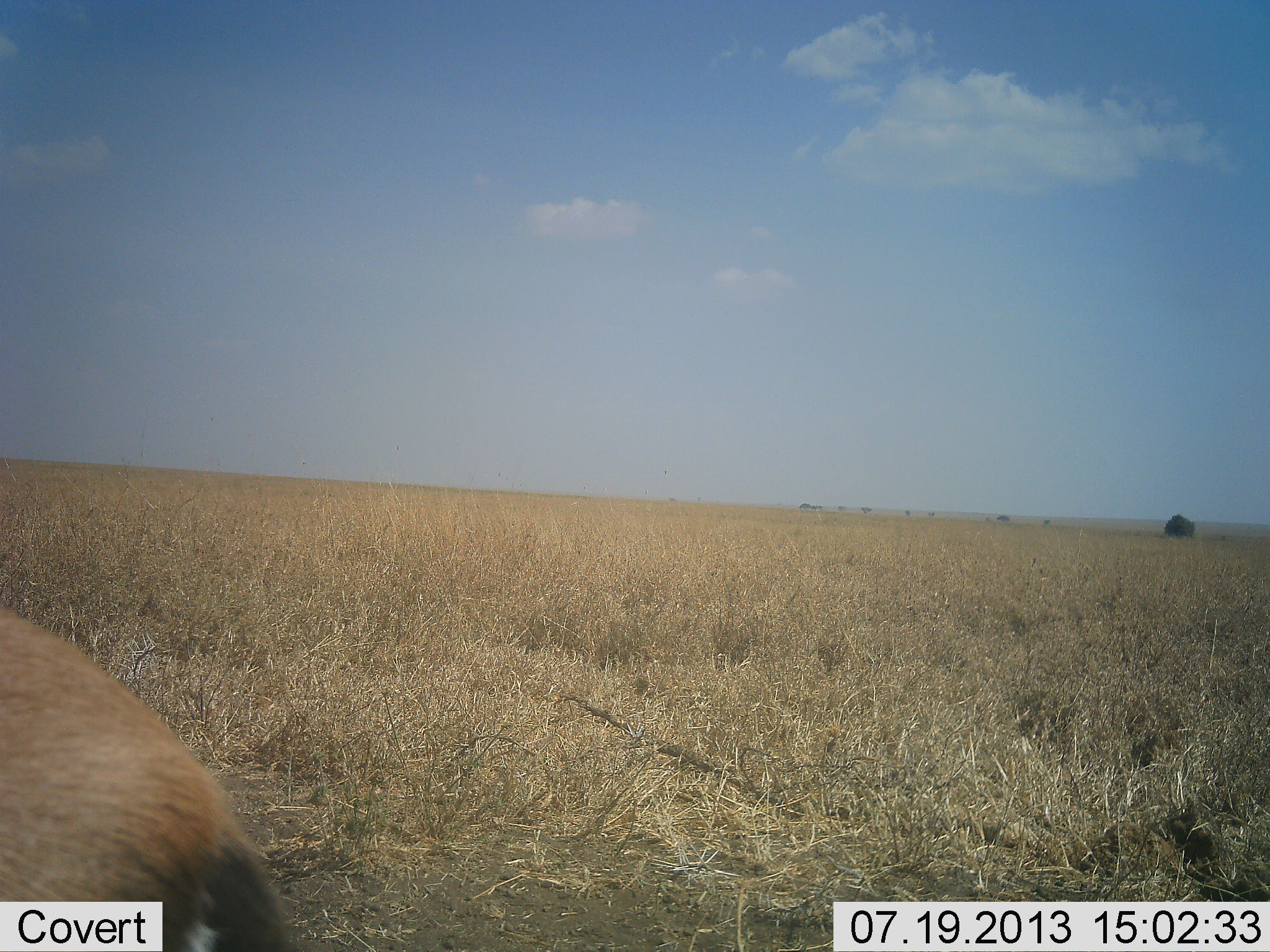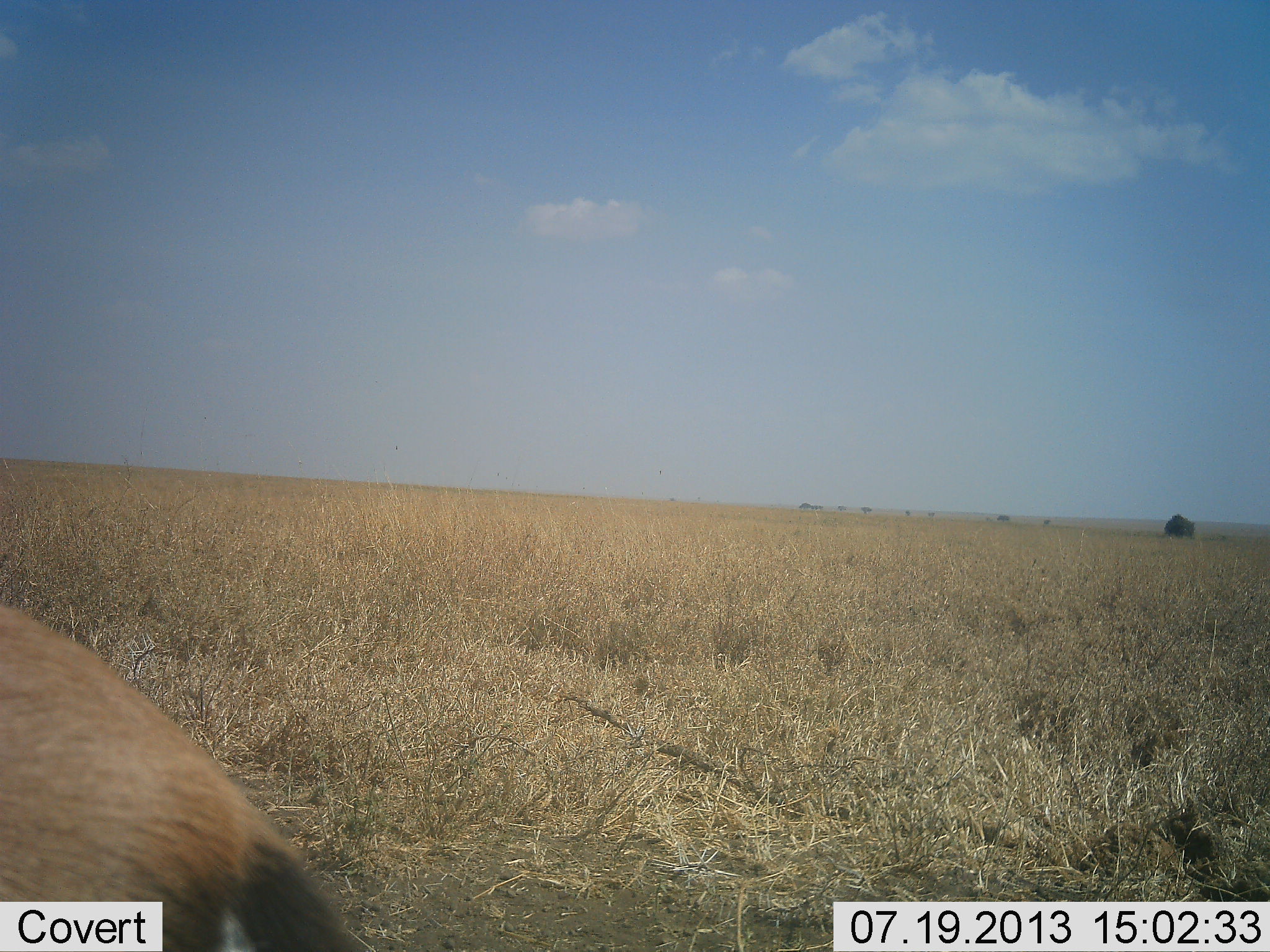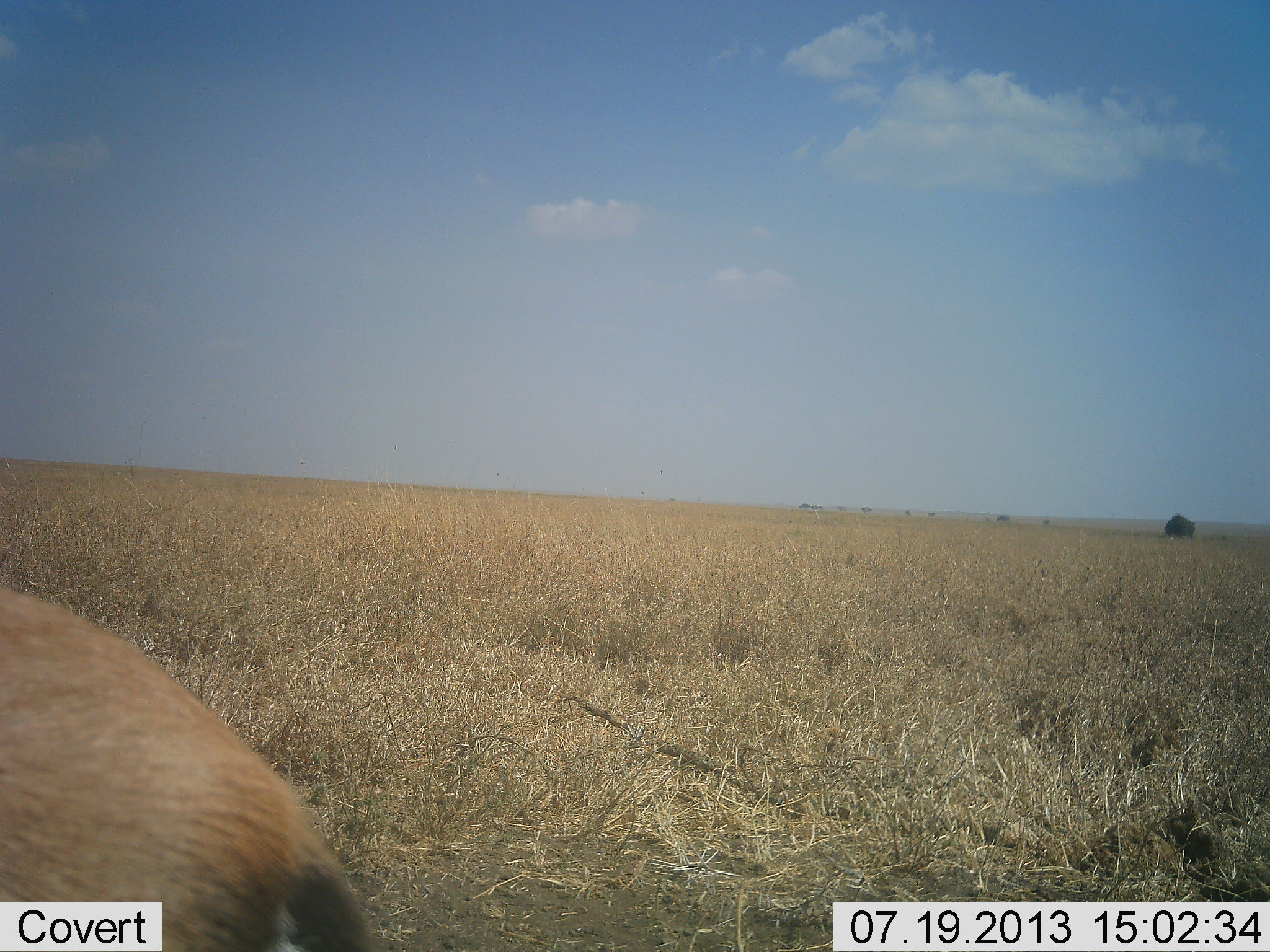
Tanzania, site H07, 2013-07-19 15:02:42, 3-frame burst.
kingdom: Animalia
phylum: Chordata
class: Mammalia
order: Artiodactyla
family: Bovidae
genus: Eudorcas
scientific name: Eudorcas thomsonii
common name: thomson's gazelle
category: gazellethomsons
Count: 1.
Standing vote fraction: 78%.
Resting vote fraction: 0%.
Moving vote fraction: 11%.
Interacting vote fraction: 0%.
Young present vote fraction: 0%.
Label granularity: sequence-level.